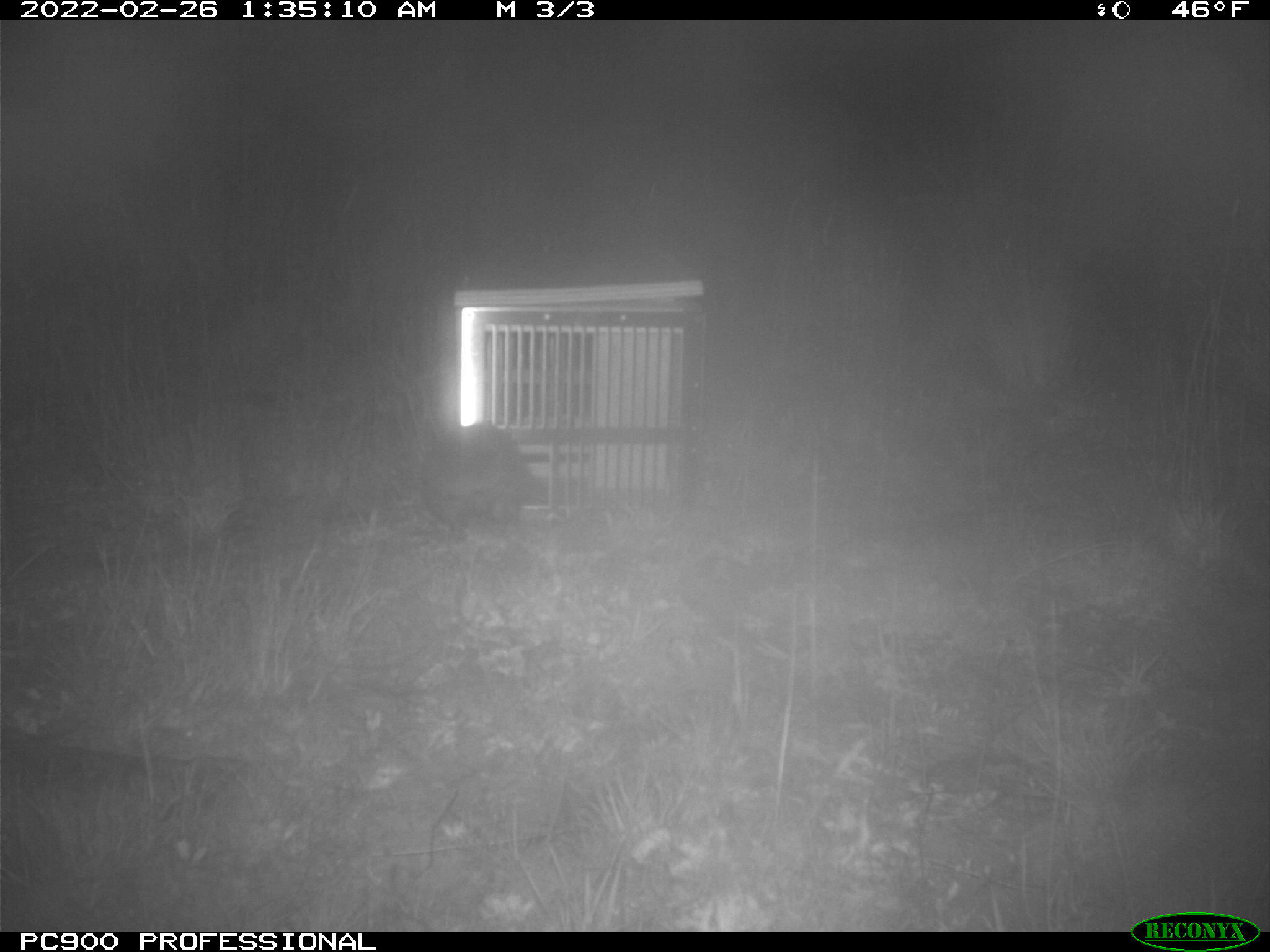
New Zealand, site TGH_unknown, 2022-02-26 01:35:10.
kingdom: Animalia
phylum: Chordata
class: Mammalia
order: Eulipotyphla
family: Erinaceidae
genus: Erinaceus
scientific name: Erinaceus europaeus europaeus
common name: european hedgehog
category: hedgehog